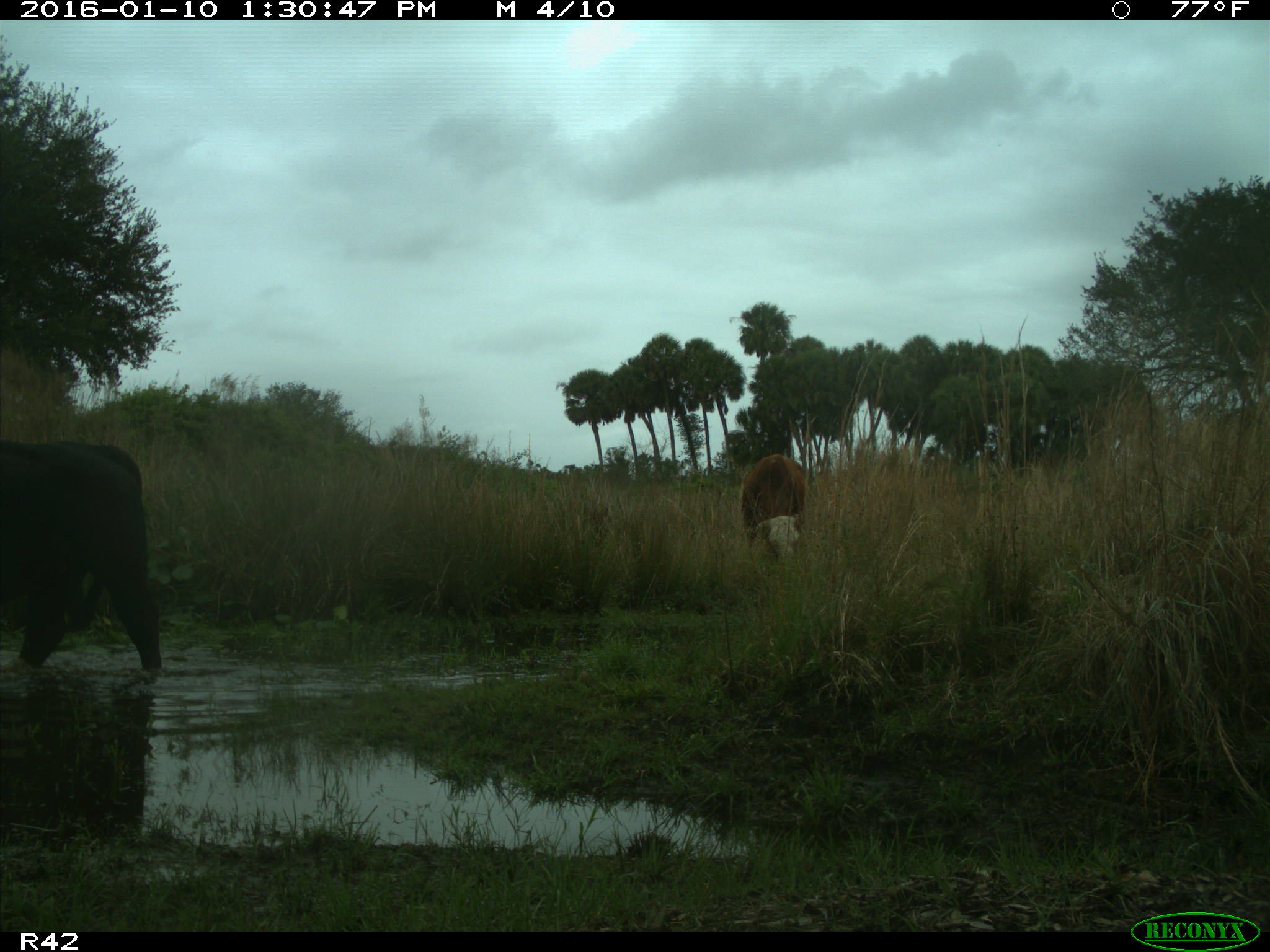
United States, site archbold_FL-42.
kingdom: Animalia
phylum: Chordata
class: Mammalia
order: Artiodactyla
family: Bovidae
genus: Bos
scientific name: Bos taurus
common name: domestic cow